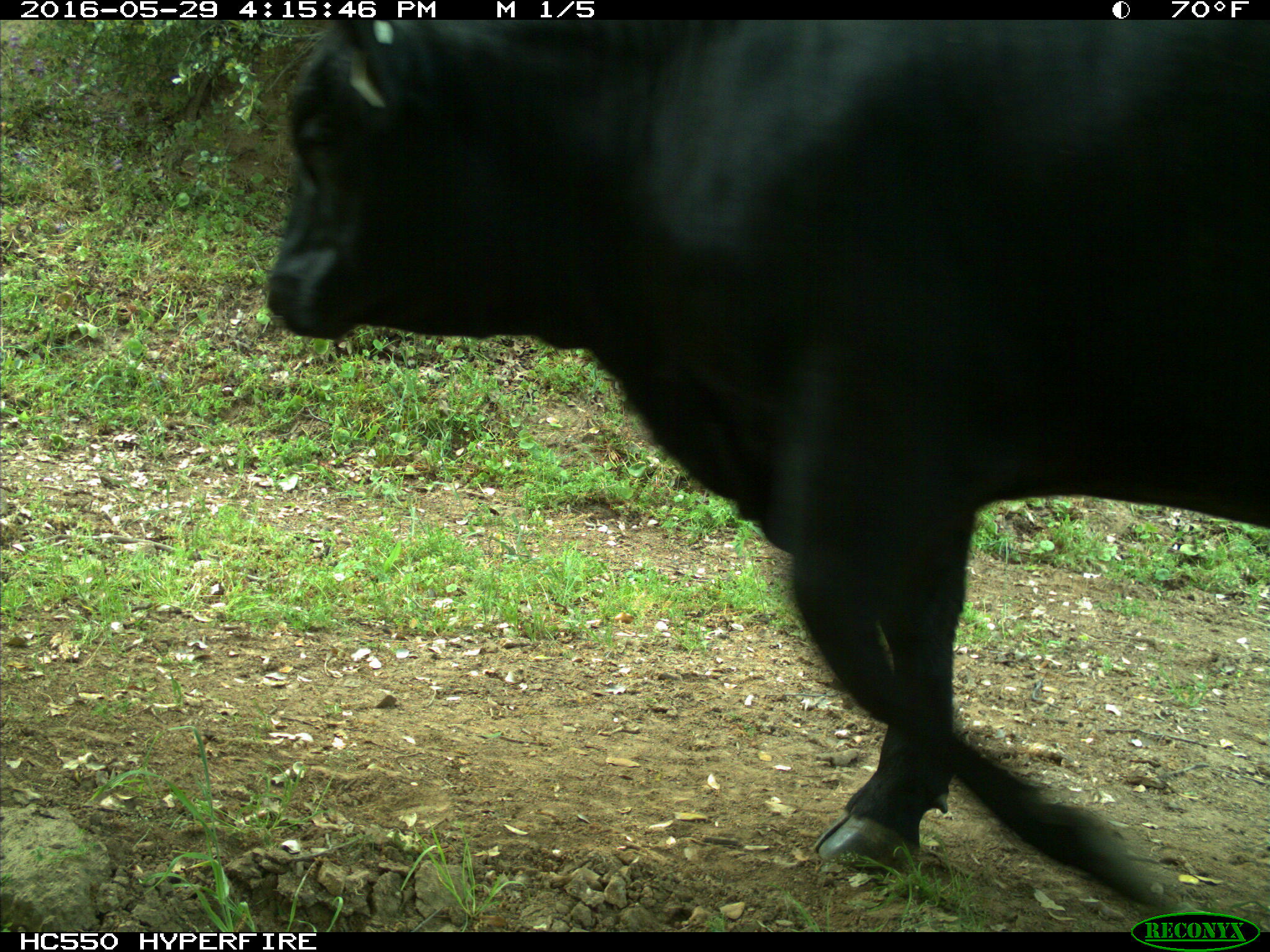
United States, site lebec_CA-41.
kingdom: Animalia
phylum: Chordata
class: Mammalia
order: Artiodactyla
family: Bovidae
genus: Bos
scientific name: Bos taurus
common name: domestic cow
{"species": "Bos taurus (domestic cow)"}